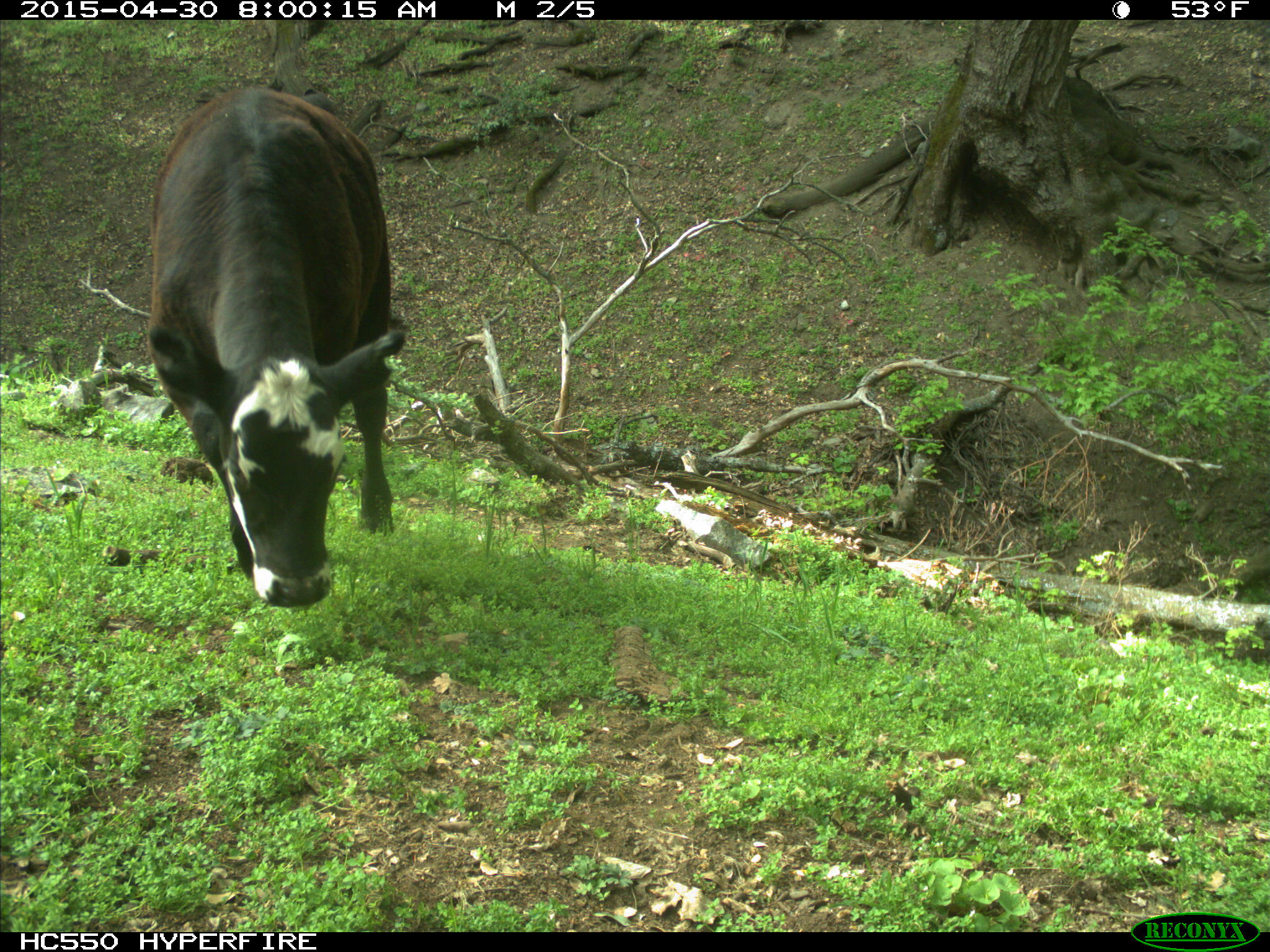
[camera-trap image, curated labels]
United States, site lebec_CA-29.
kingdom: Animalia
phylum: Chordata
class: Mammalia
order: Artiodactyla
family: Bovidae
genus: Bos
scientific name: Bos taurus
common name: domestic cow